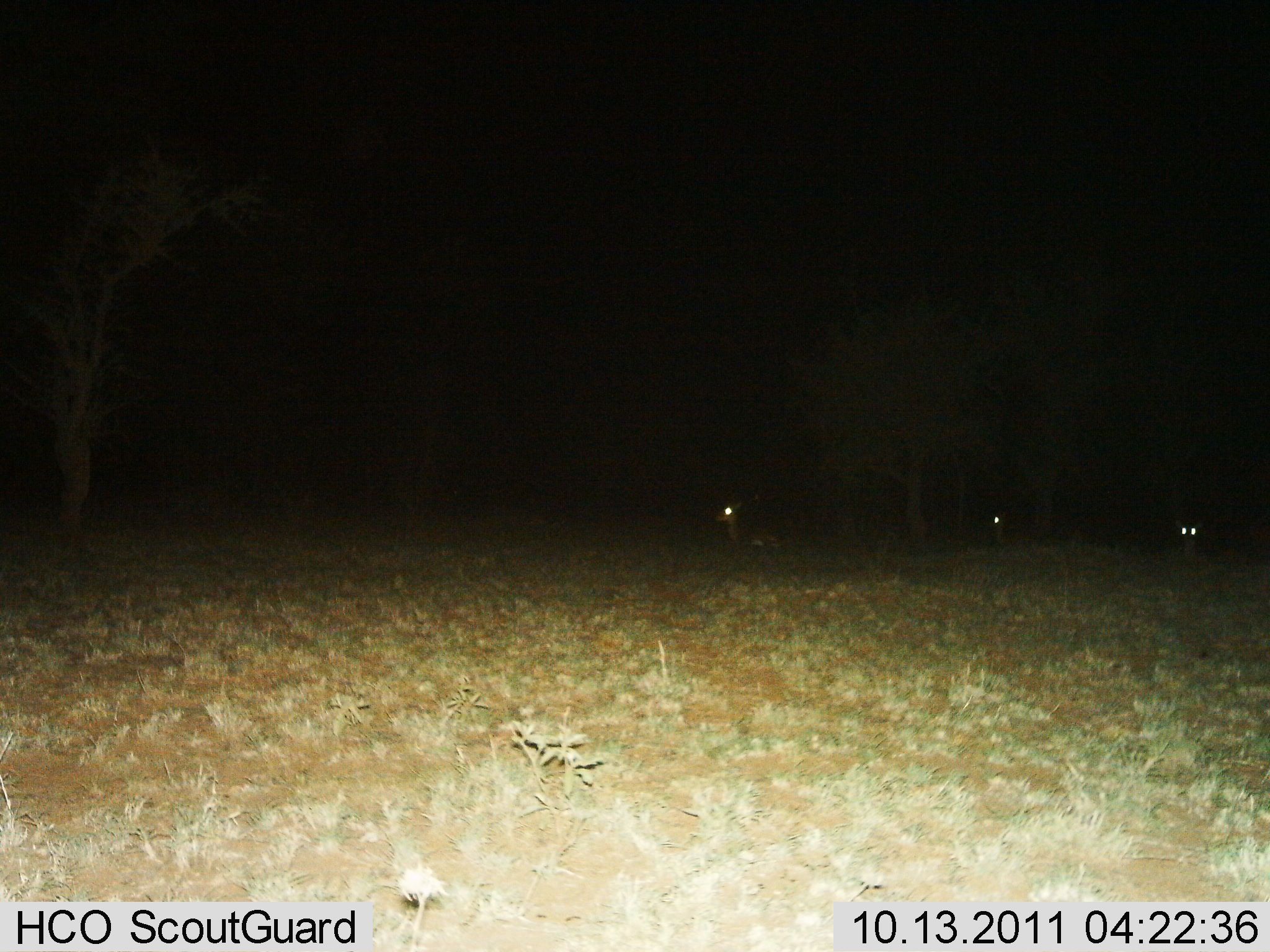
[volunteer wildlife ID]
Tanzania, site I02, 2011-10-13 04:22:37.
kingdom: Animalia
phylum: Chordata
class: Mammalia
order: Artiodactyla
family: Bovidae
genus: Madoqua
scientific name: Madoqua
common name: dikdik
Dikdik (Madoqua), count 3. Behavior (volunteer vote fractions): standing 0%, resting 67%, moving 33%, interacting 0%. Young present (vote fraction): 0%. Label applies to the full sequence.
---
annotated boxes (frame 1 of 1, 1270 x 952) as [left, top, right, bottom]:
animal: [714, 499, 779, 544]